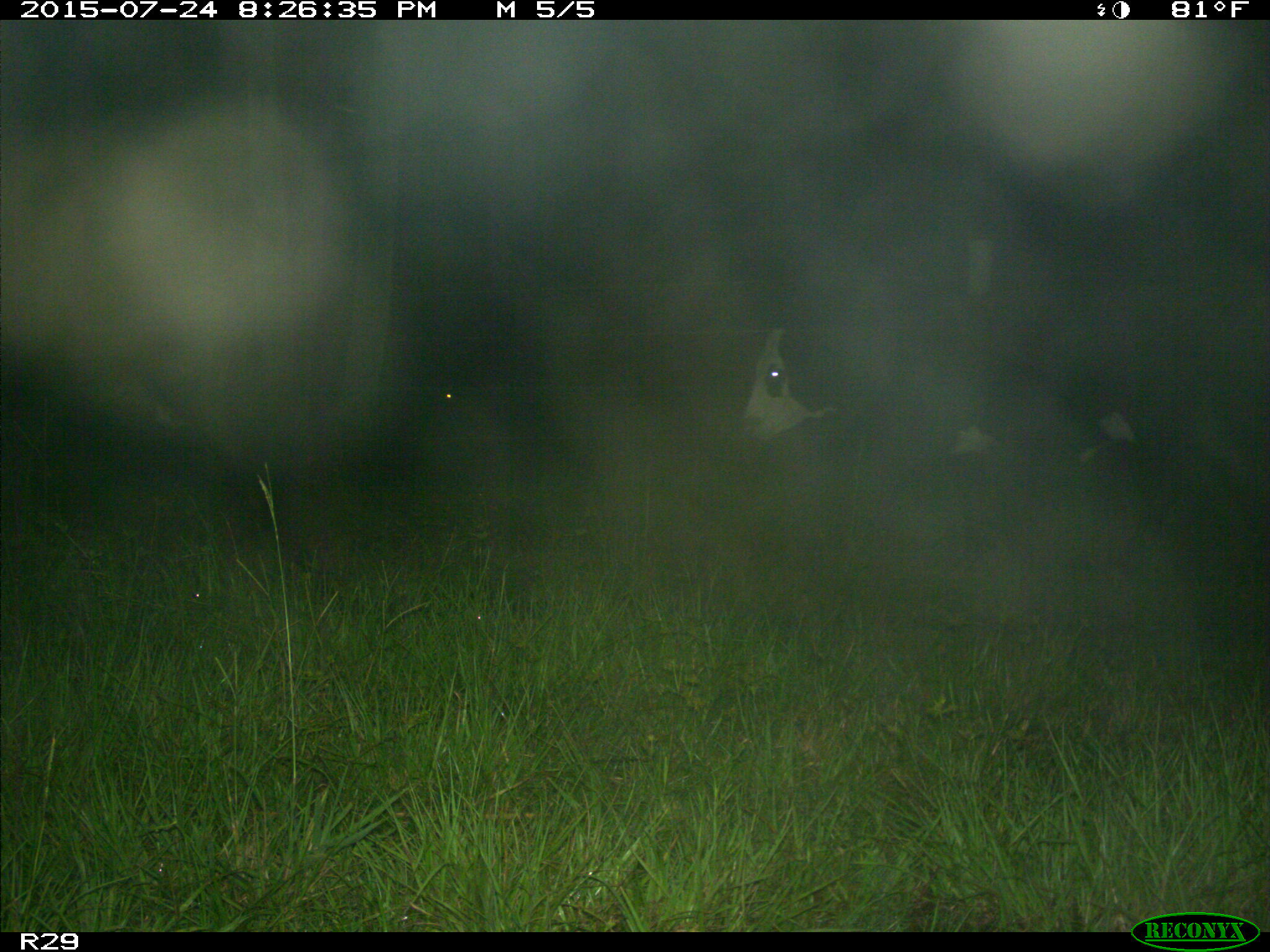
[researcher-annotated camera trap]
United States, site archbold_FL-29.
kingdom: Animalia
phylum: Chordata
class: Mammalia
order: Artiodactyla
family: Bovidae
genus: Bos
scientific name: Bos taurus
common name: domestic cow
Bos taurus (domestic cow).